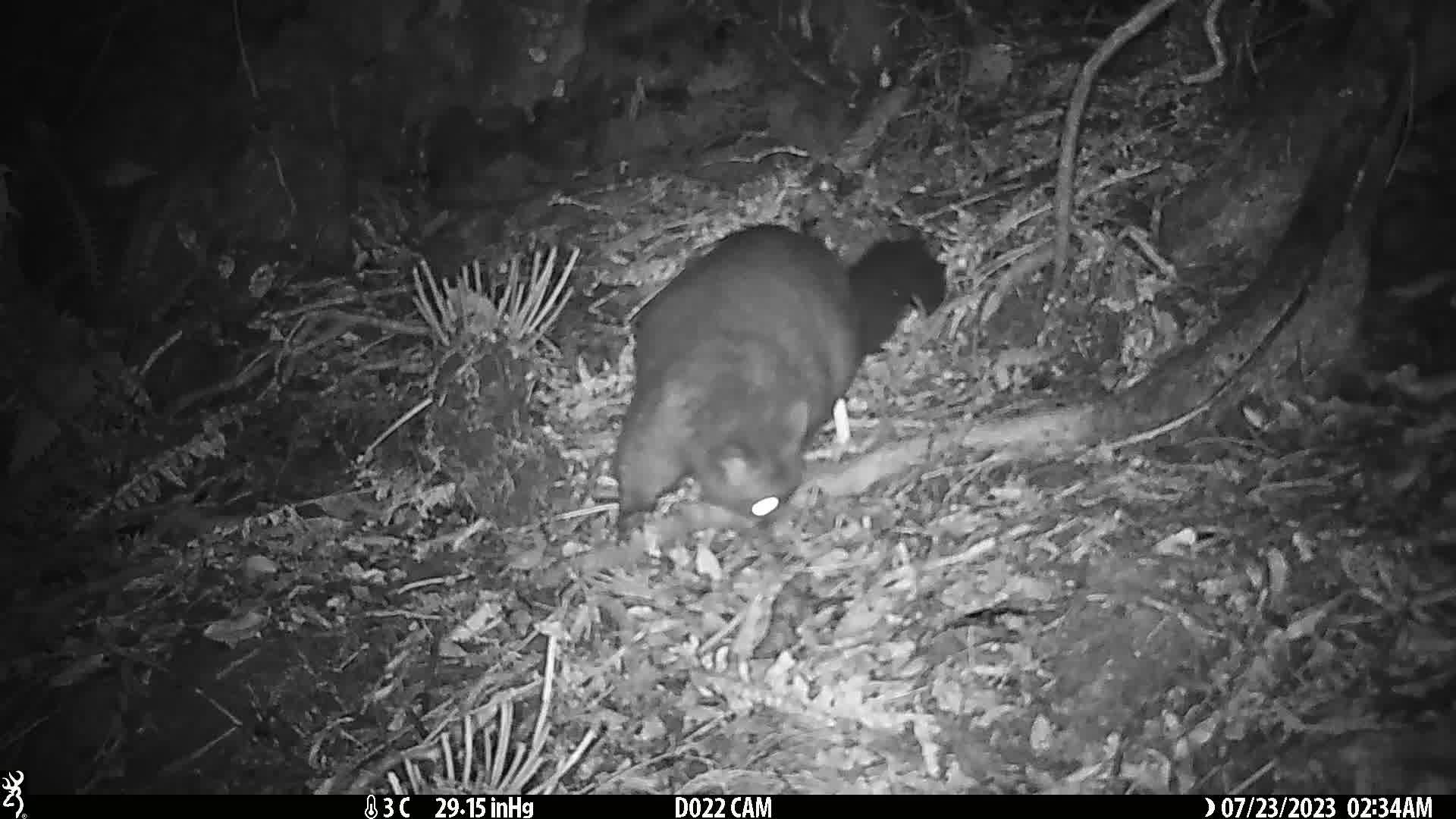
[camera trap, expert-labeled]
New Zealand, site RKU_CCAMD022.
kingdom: Animalia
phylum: Chordata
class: Mammalia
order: Diprotodontia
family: Phalangeridae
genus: Trichosurus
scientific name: Trichosurus vulpecula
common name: common brushtail possum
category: possum